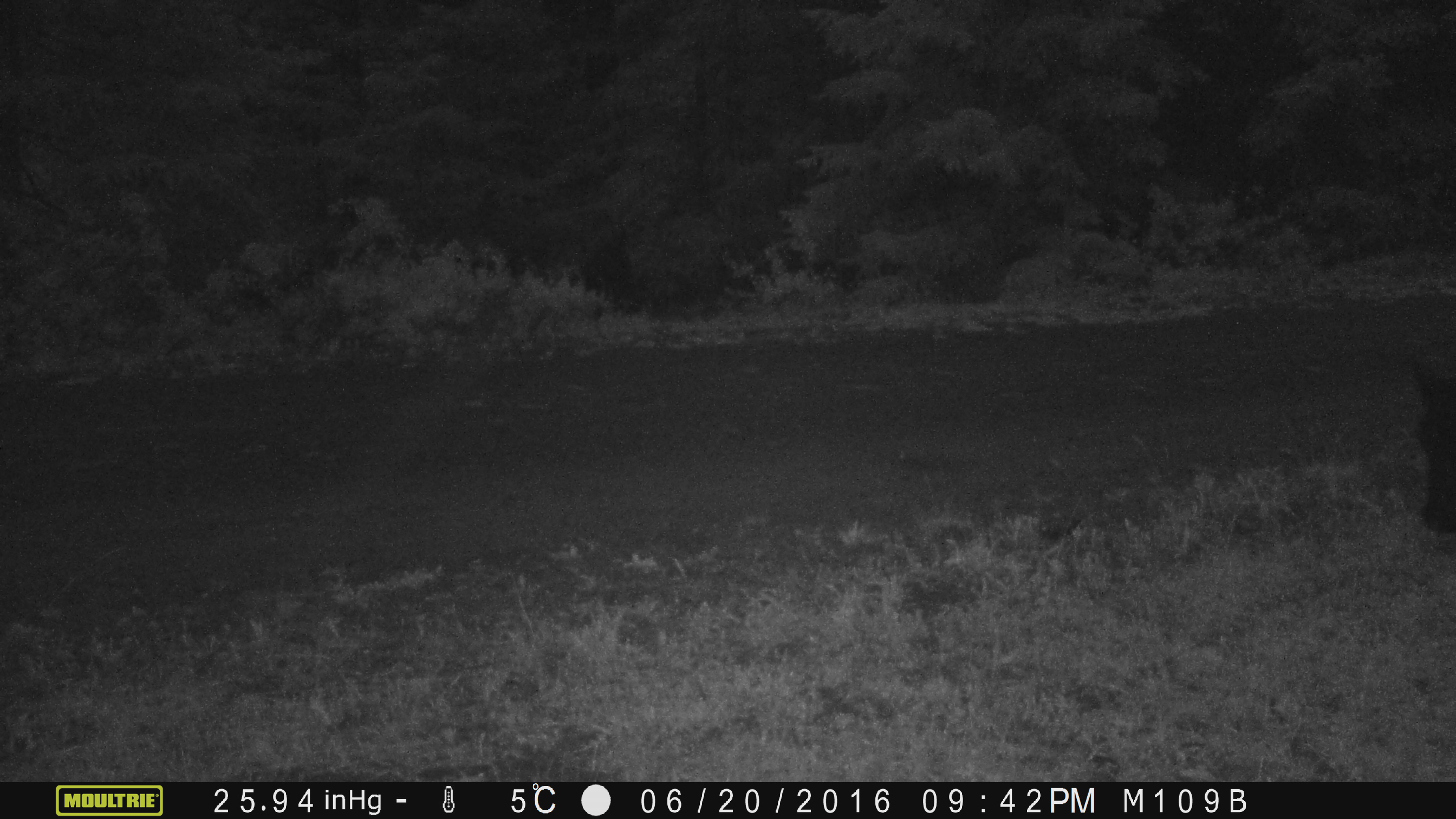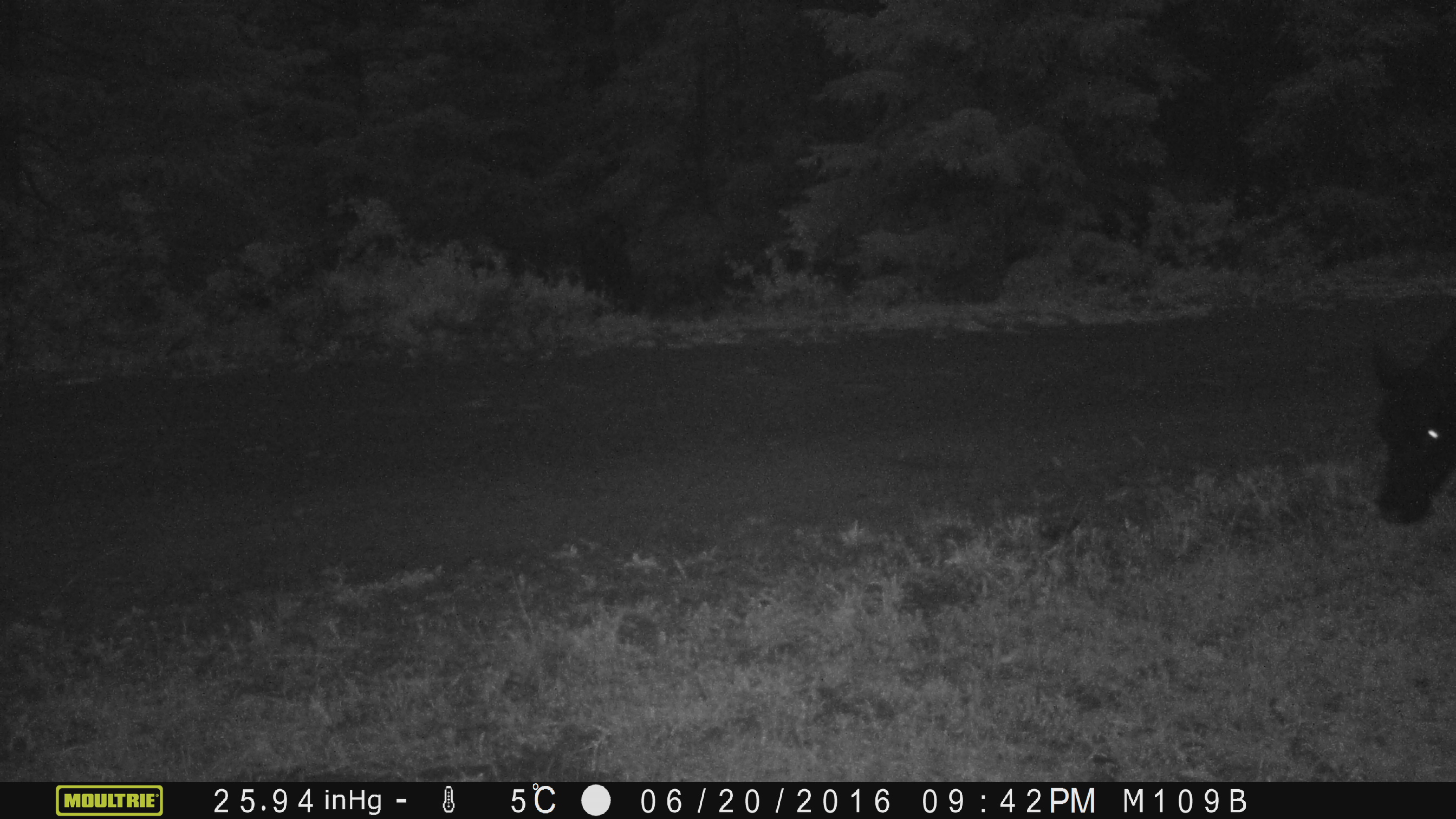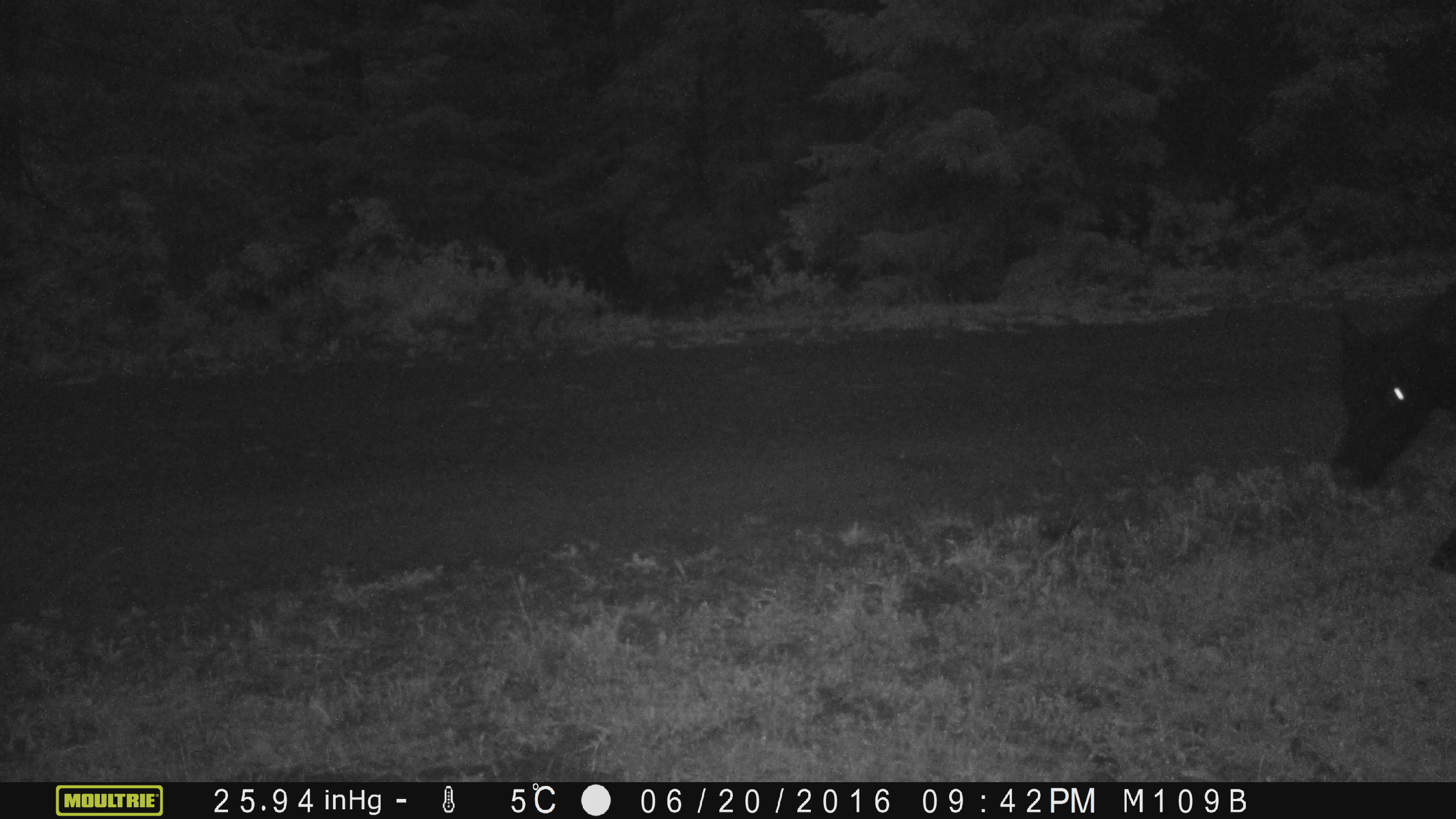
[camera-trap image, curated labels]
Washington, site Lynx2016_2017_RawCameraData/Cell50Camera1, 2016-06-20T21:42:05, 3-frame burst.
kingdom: Animalia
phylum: Chordata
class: Mammalia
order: Artiodactyla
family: Bovidae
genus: Bos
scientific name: Bos taurus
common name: domestic cattle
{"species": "domestic cattle (Bos taurus)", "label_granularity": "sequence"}